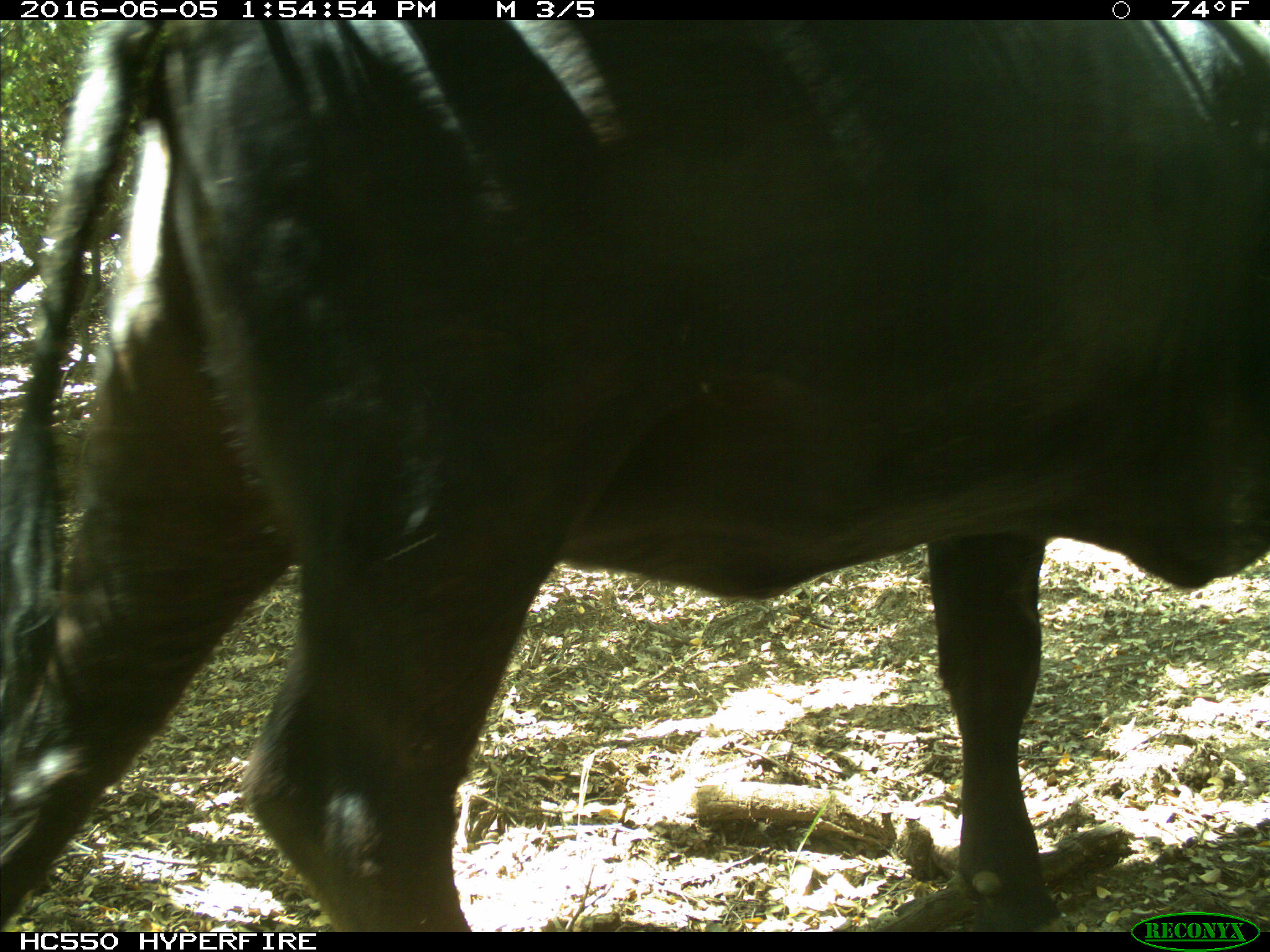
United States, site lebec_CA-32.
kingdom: Animalia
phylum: Chordata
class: Mammalia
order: Artiodactyla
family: Bovidae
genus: Bos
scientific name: Bos taurus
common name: domestic cow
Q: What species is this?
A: Bos taurus (domestic cow).